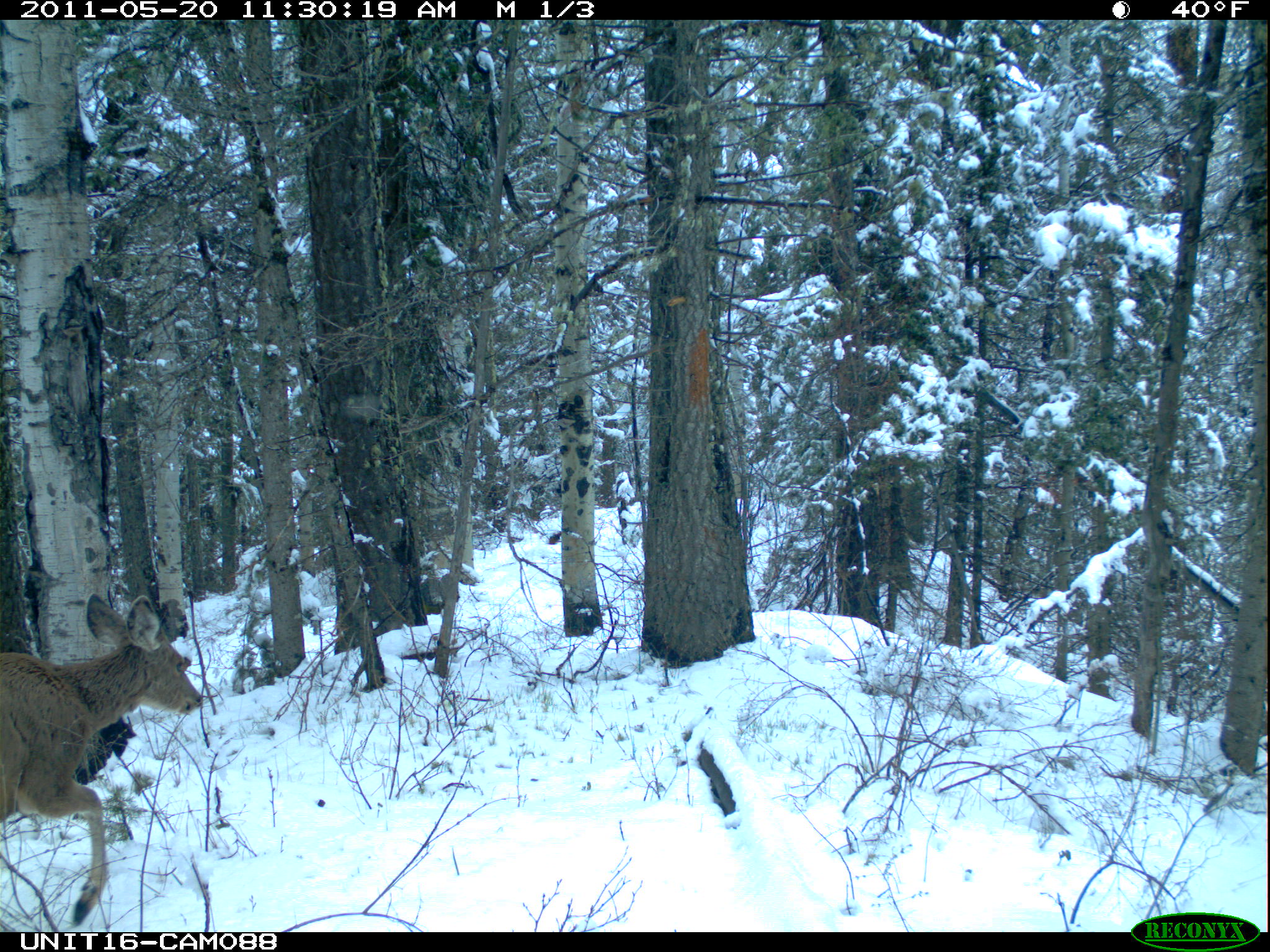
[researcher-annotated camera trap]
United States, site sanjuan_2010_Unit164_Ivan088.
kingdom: Animalia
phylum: Chordata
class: Mammalia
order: Artiodactyla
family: Cervidae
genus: Odocoileus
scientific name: Odocoileus hemionus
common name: mule deer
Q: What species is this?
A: Odocoileus hemionus (mule deer).